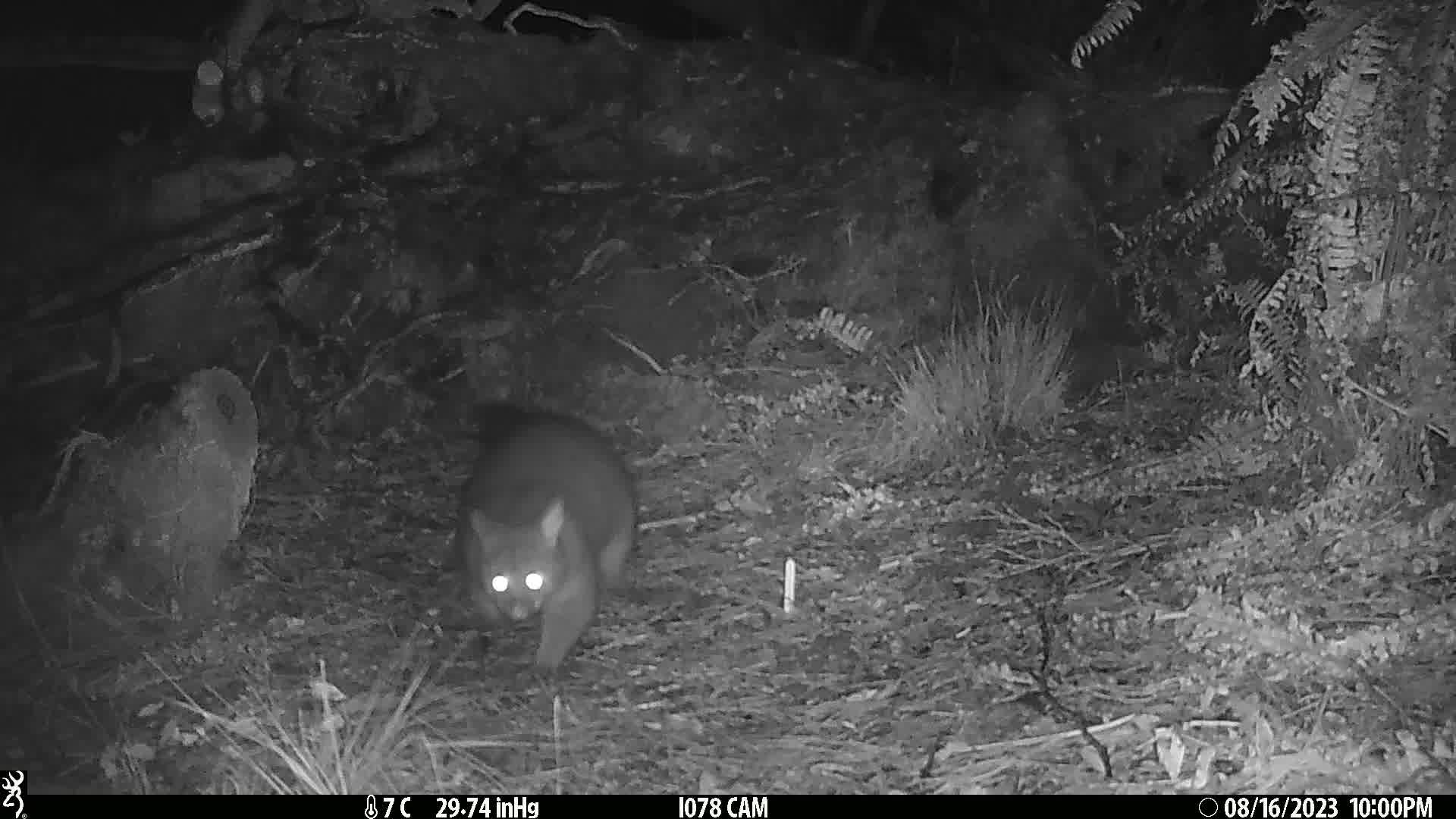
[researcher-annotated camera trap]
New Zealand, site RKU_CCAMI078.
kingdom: Animalia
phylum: Chordata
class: Mammalia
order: Diprotodontia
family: Phalangeridae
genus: Trichosurus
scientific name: Trichosurus vulpecula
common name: common brushtail possum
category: possum